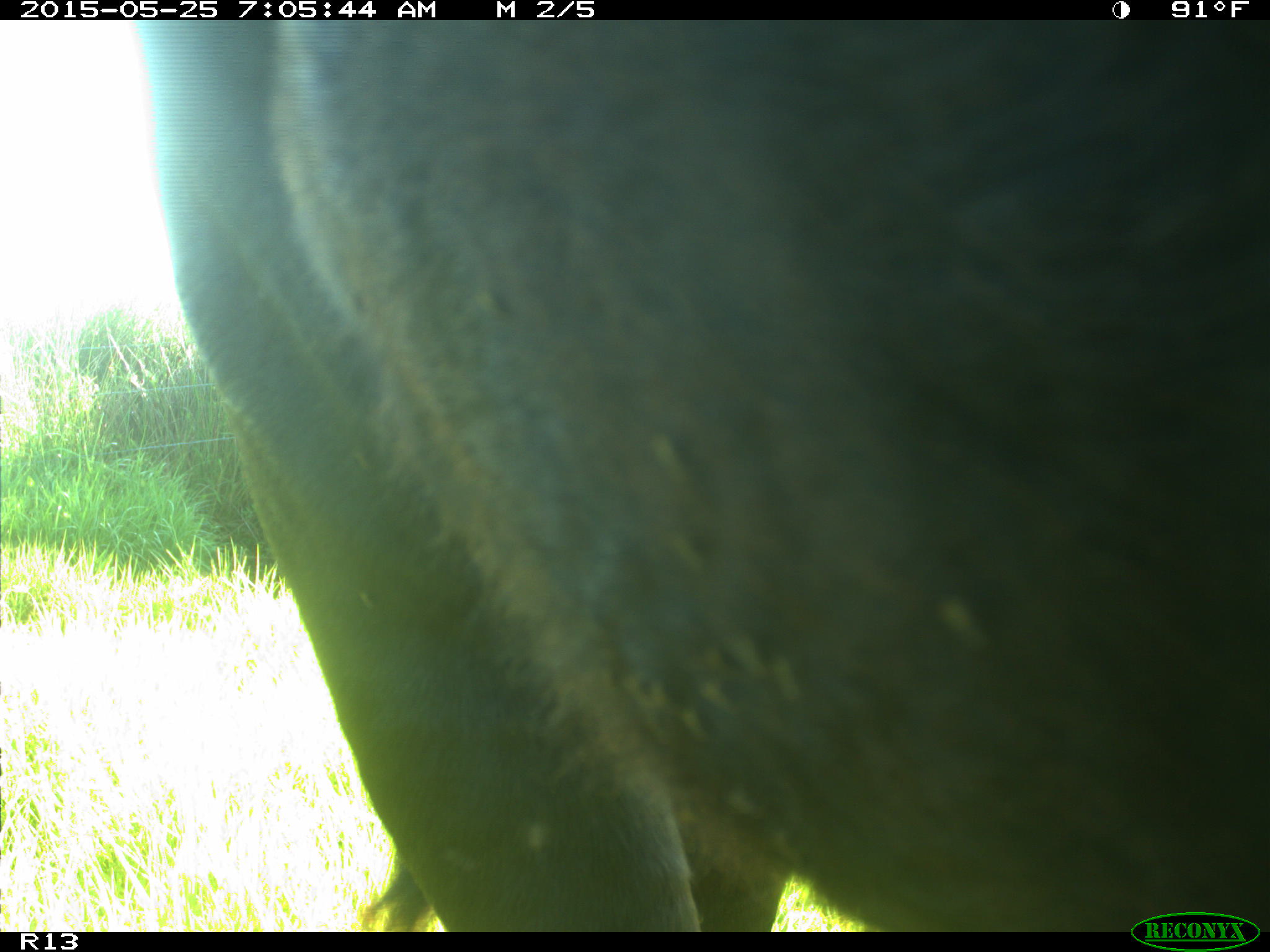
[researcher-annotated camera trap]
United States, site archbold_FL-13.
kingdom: Animalia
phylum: Chordata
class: Mammalia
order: Artiodactyla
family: Bovidae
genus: Bos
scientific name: Bos taurus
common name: domestic cow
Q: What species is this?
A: Bos taurus (domestic cow).